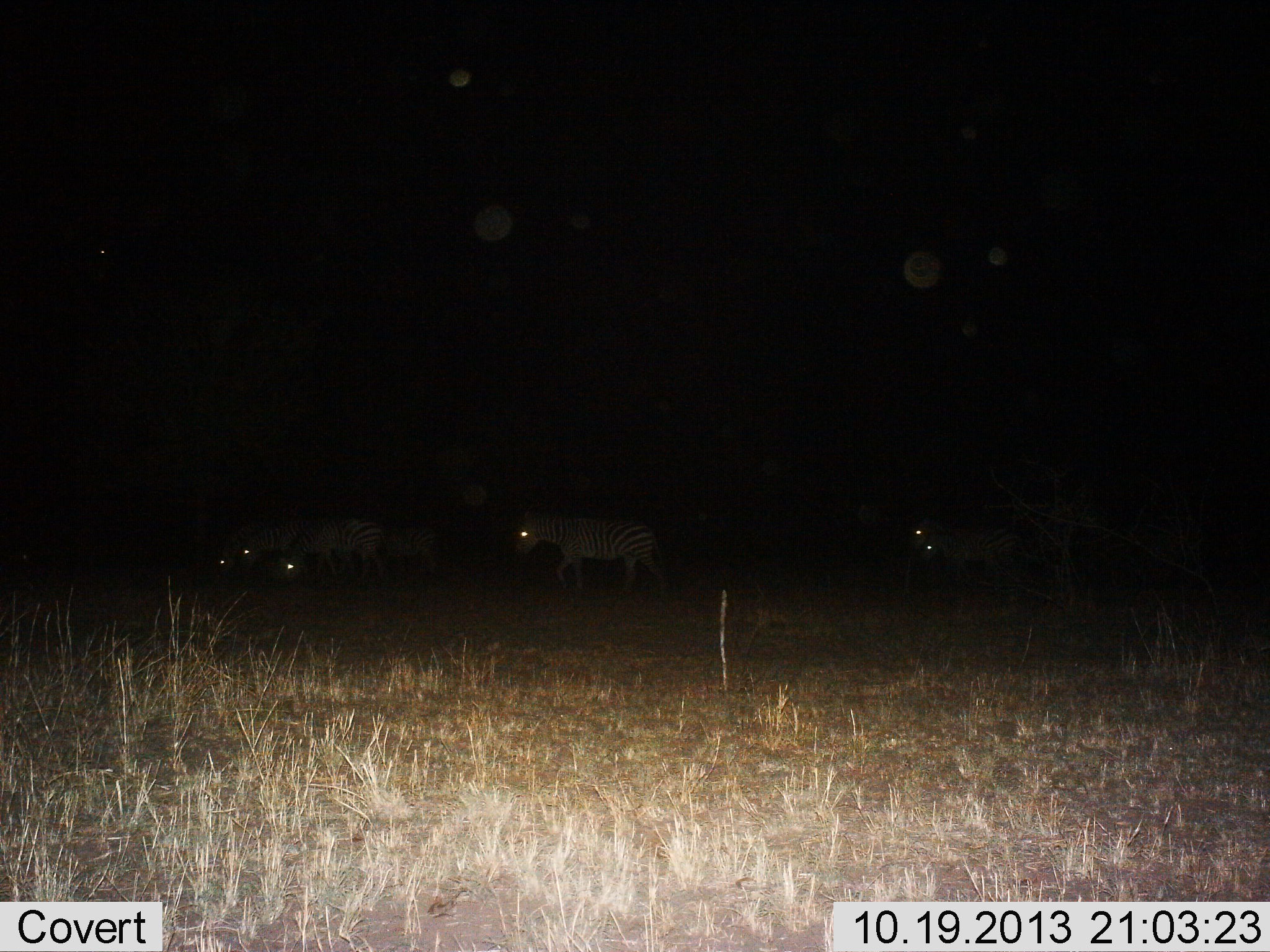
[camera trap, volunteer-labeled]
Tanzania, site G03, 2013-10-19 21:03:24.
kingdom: Animalia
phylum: Chordata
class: Mammalia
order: Perissodactyla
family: Equidae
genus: Equus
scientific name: Equus quagga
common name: plains zebra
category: zebra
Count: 6.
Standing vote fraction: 30%.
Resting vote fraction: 0%.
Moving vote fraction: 80%.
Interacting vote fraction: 0%.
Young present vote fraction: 0%.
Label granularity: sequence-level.